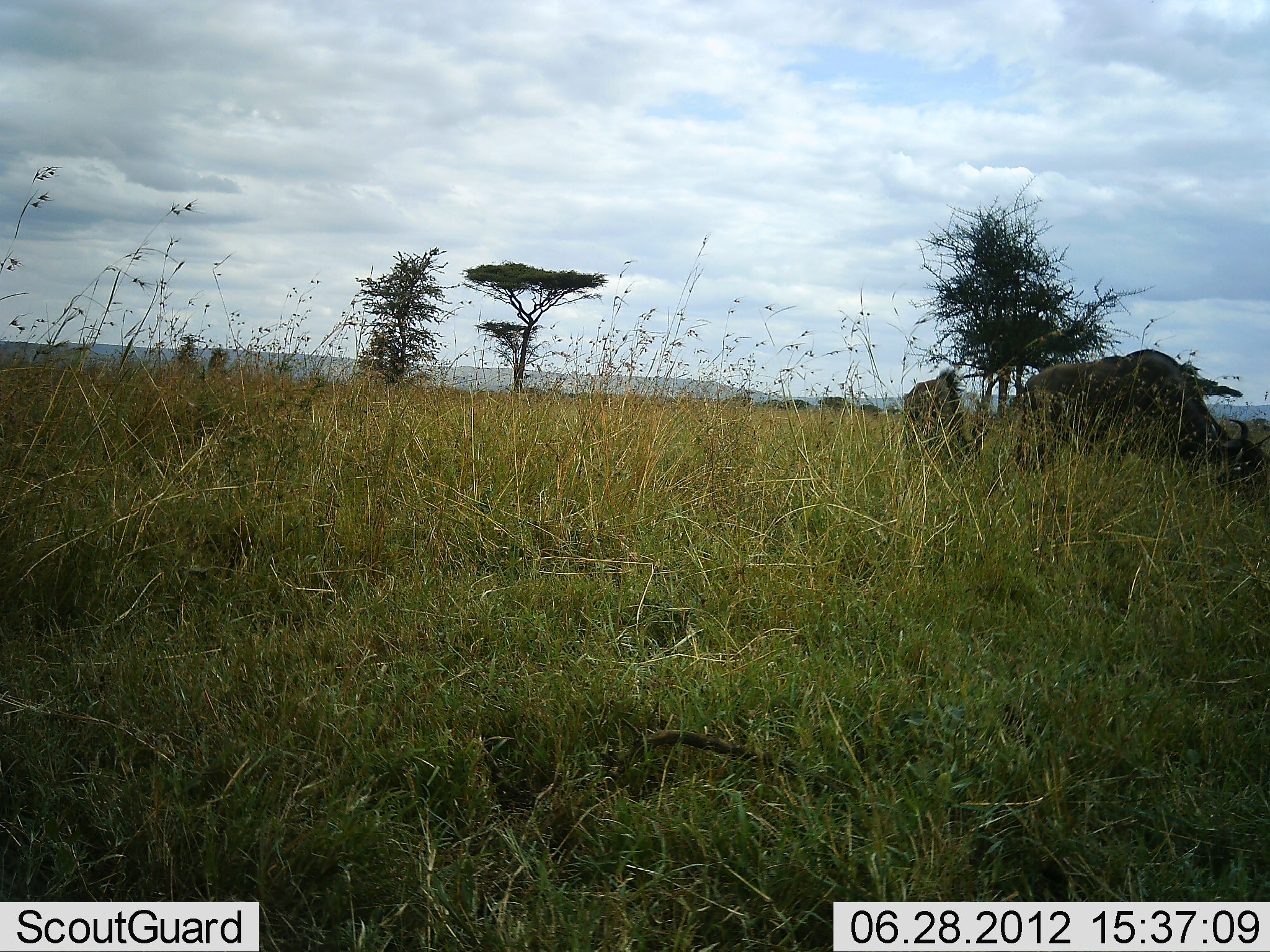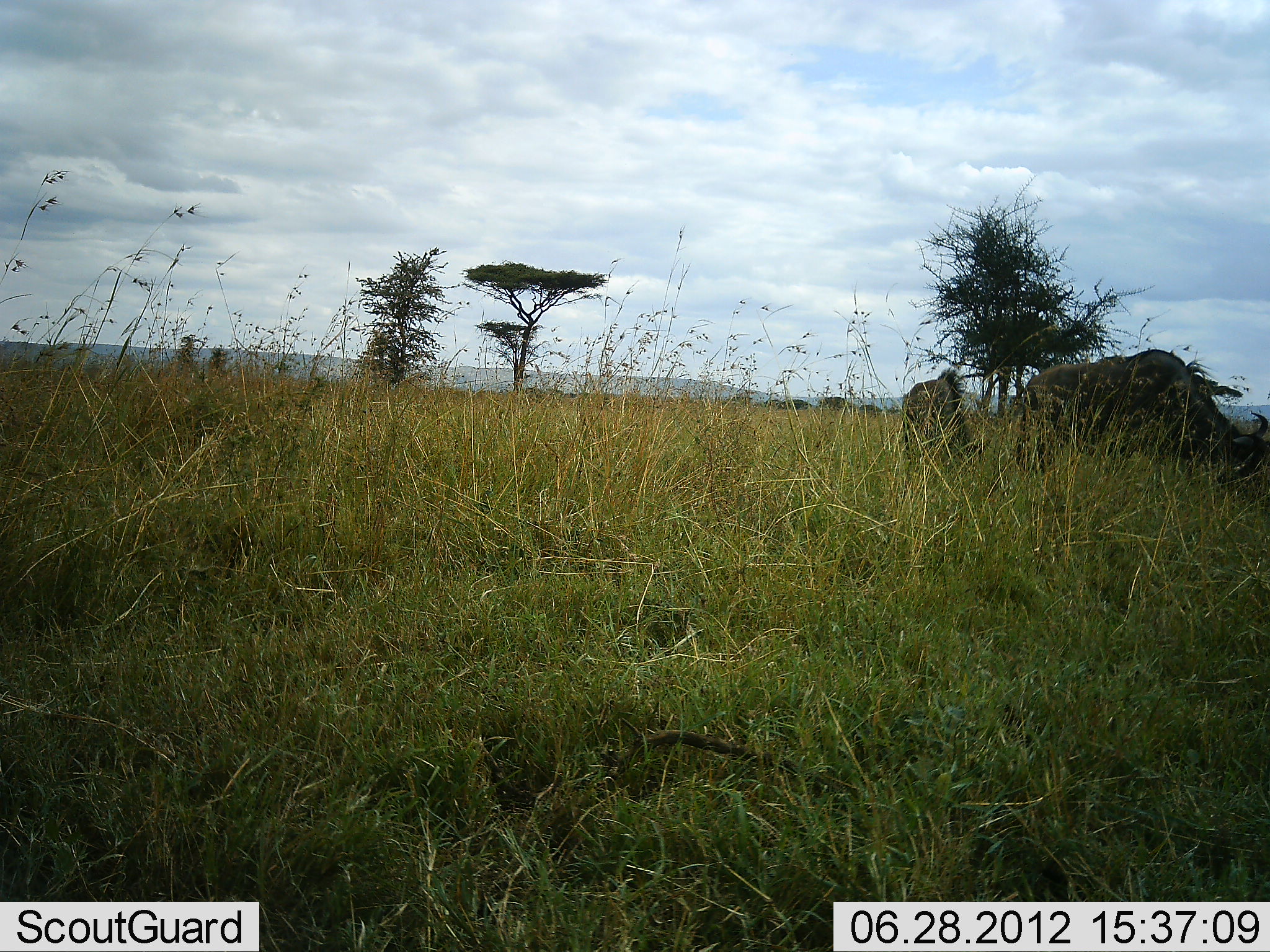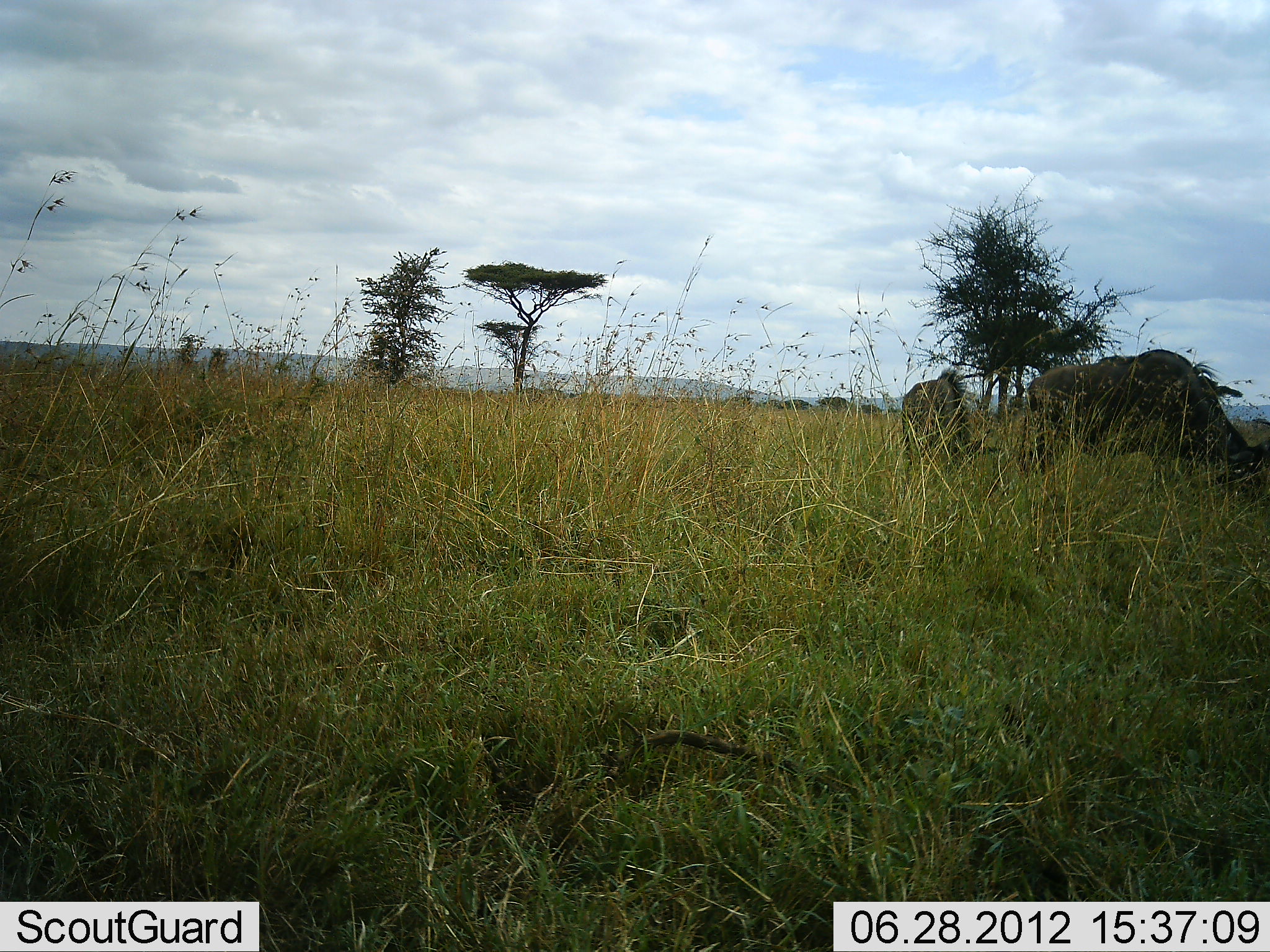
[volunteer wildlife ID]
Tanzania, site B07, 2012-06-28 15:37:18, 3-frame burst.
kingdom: Animalia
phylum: Chordata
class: Mammalia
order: Artiodactyla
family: Bovidae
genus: Connochaetes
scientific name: Connochaetes taurinus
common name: blue wildebeest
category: wildebeest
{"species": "wildebeest (blue wildebeest) (Connochaetes taurinus)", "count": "2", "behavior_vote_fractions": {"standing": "20%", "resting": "0%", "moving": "0%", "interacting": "0%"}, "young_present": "10%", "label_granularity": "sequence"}